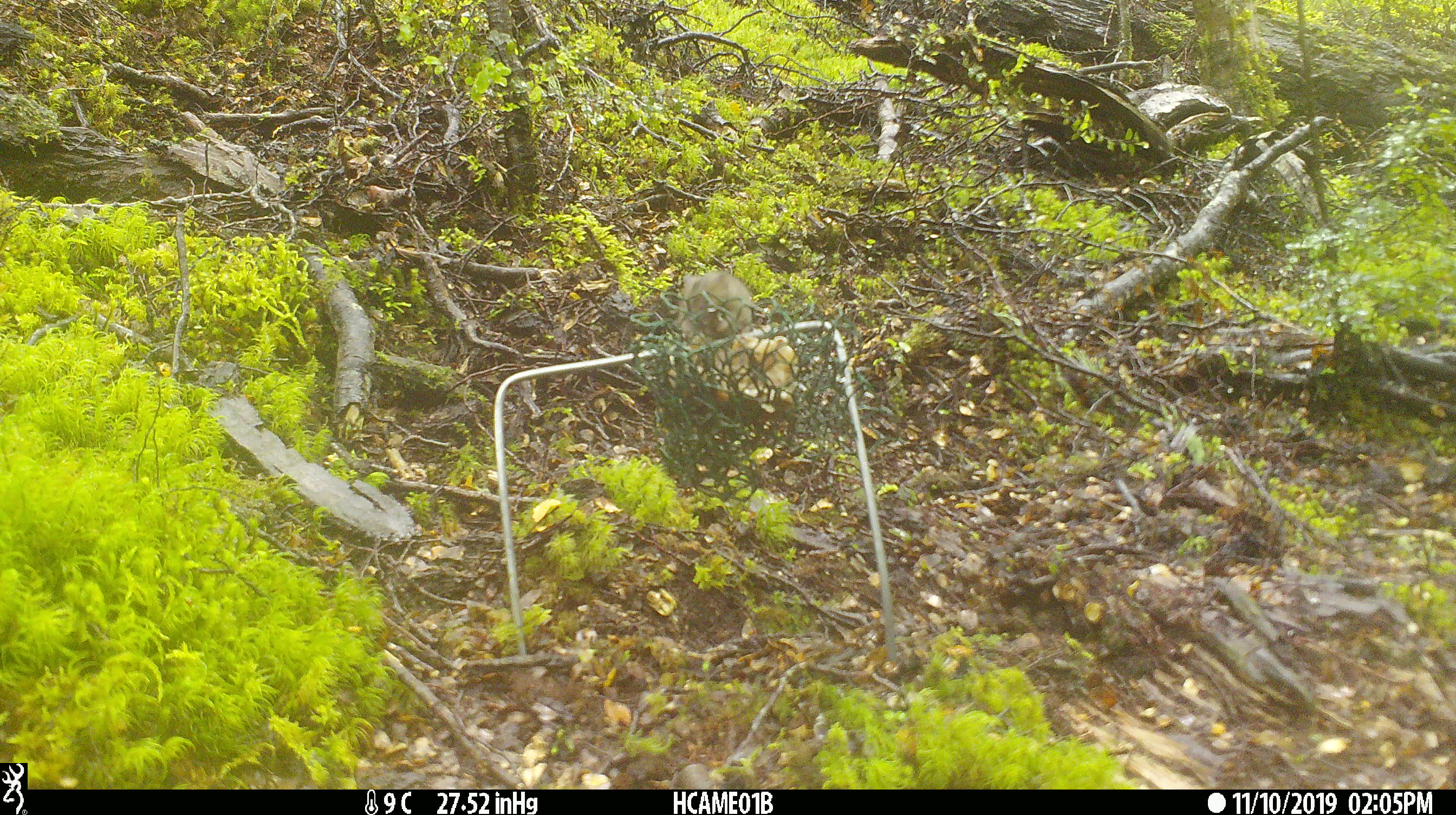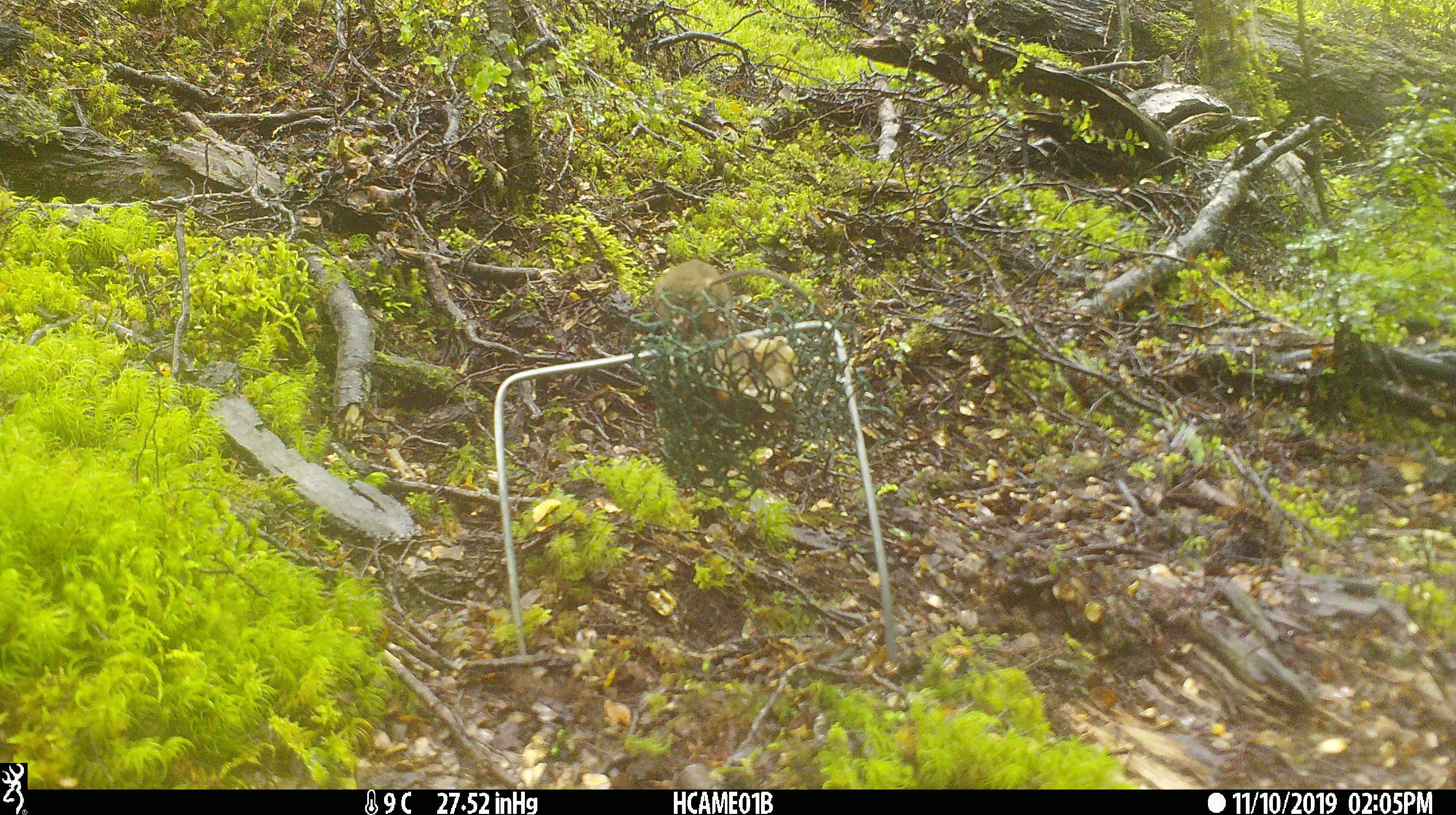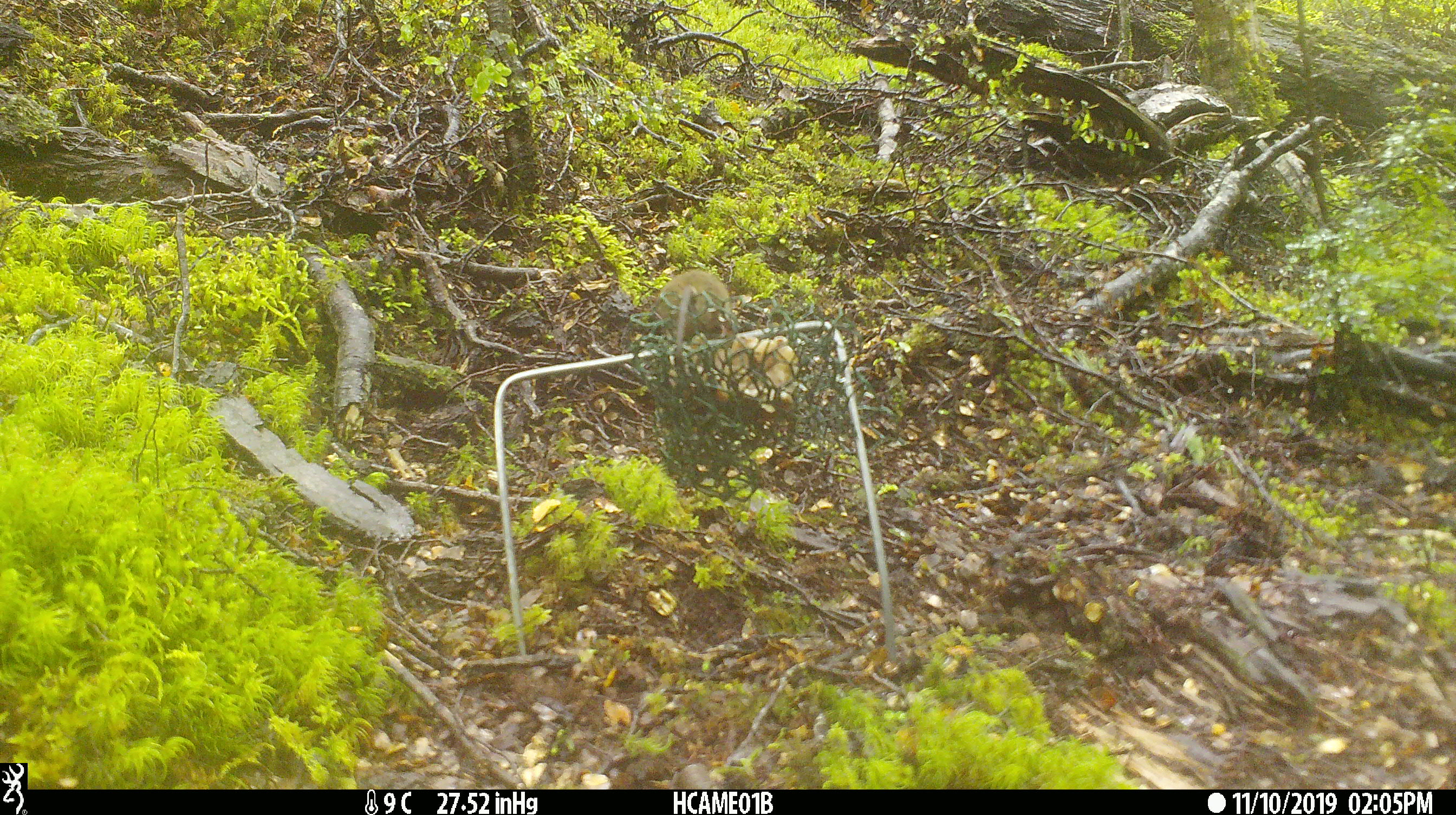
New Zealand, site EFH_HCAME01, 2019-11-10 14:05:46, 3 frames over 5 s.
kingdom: Animalia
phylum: Chordata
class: Mammalia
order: Rodentia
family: Muridae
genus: Mus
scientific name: Mus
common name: mouse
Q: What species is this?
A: Mouse (Mus).